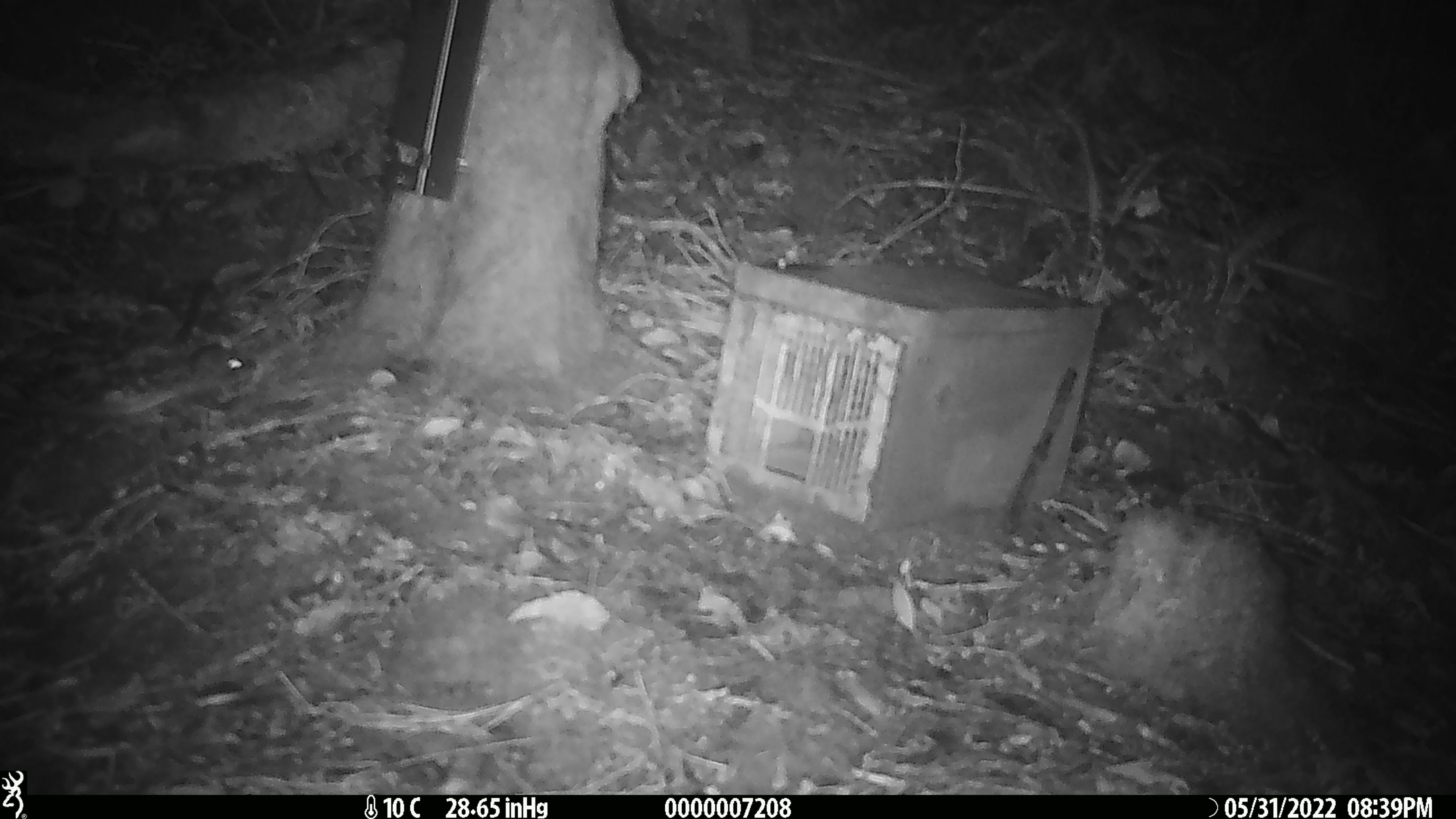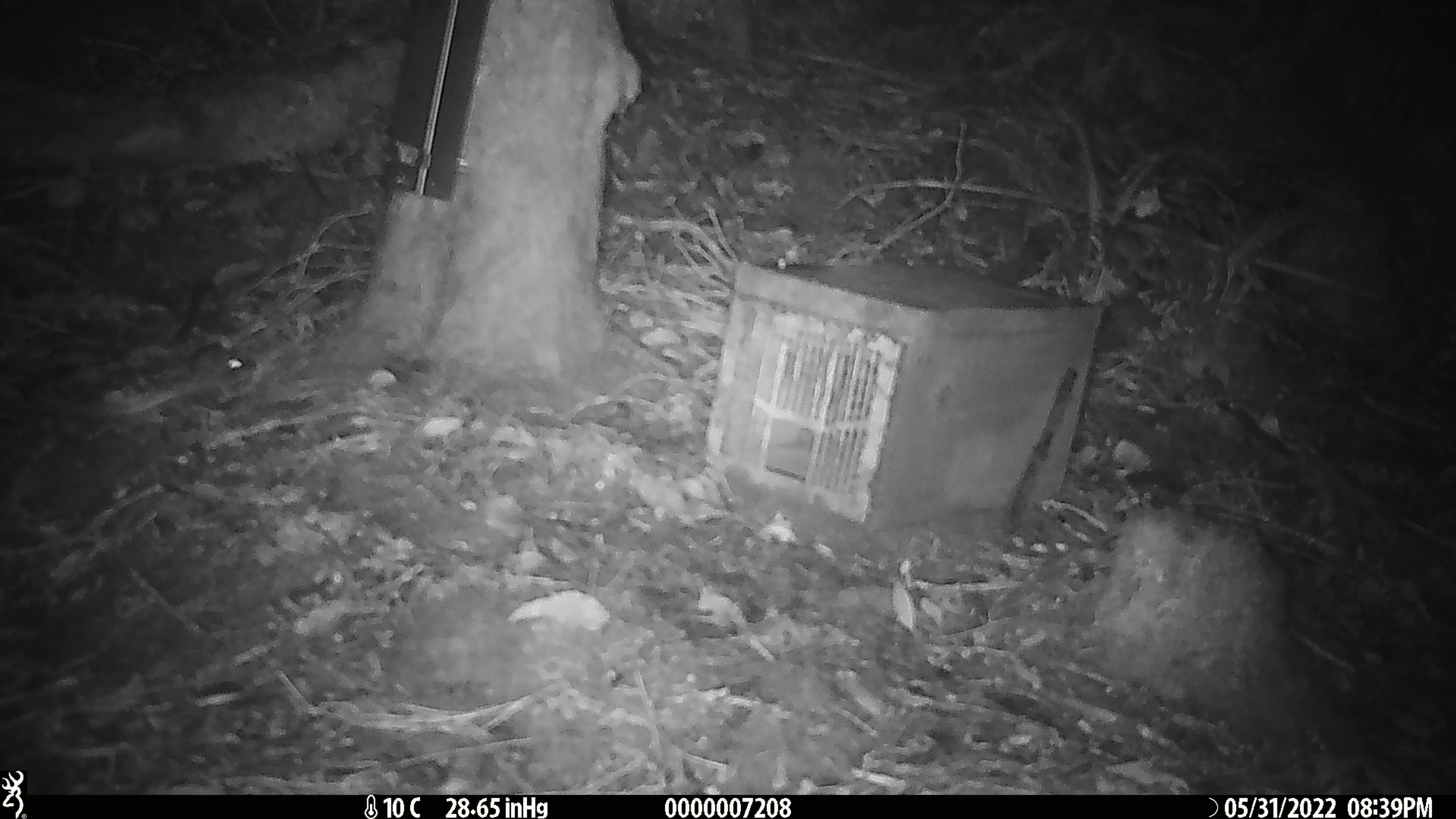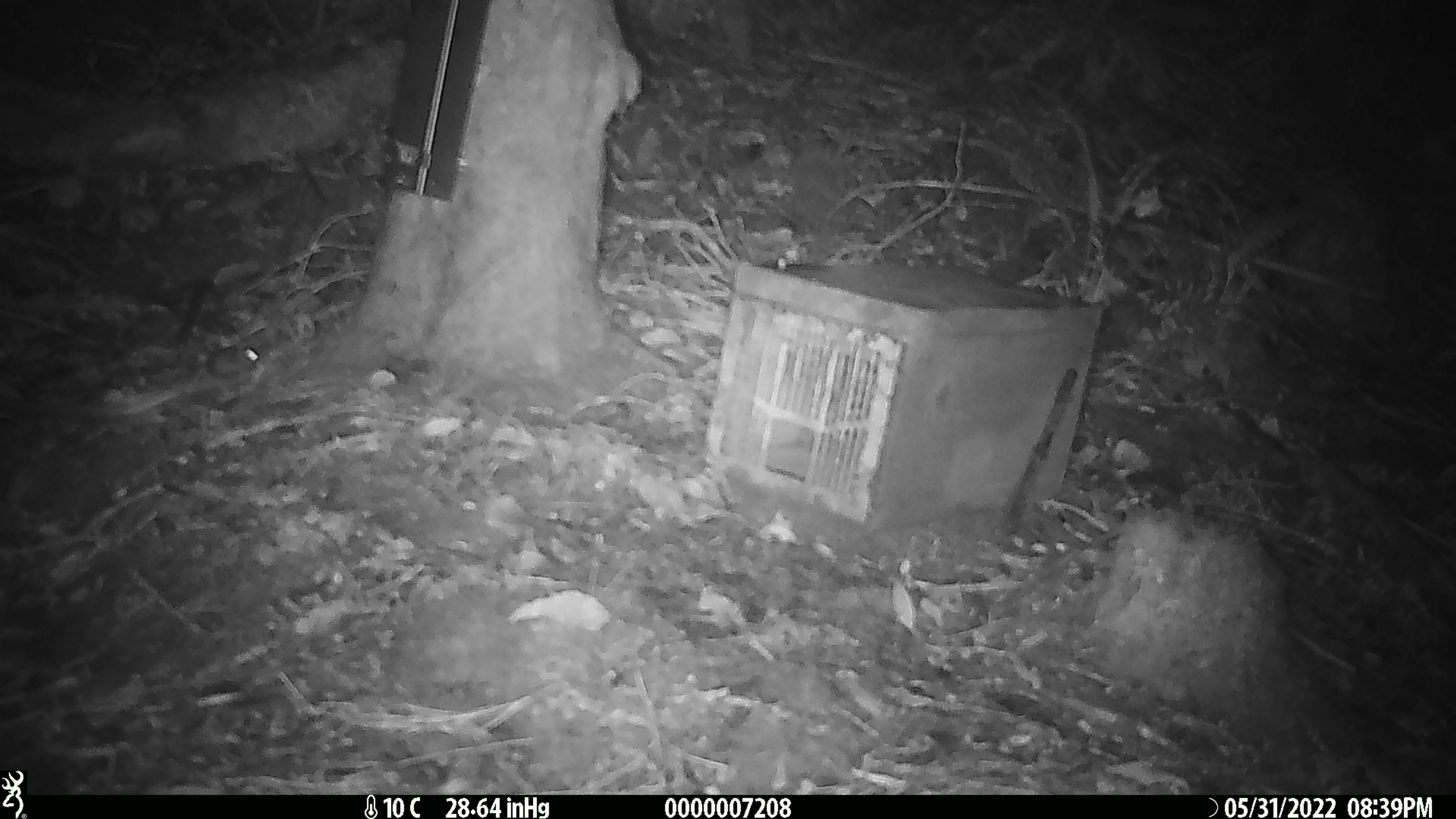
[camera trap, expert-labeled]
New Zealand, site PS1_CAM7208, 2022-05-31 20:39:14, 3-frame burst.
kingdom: Animalia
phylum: Chordata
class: Mammalia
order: Rodentia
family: Muridae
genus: Mus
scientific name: Mus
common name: mouse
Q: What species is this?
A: Mouse (Mus).